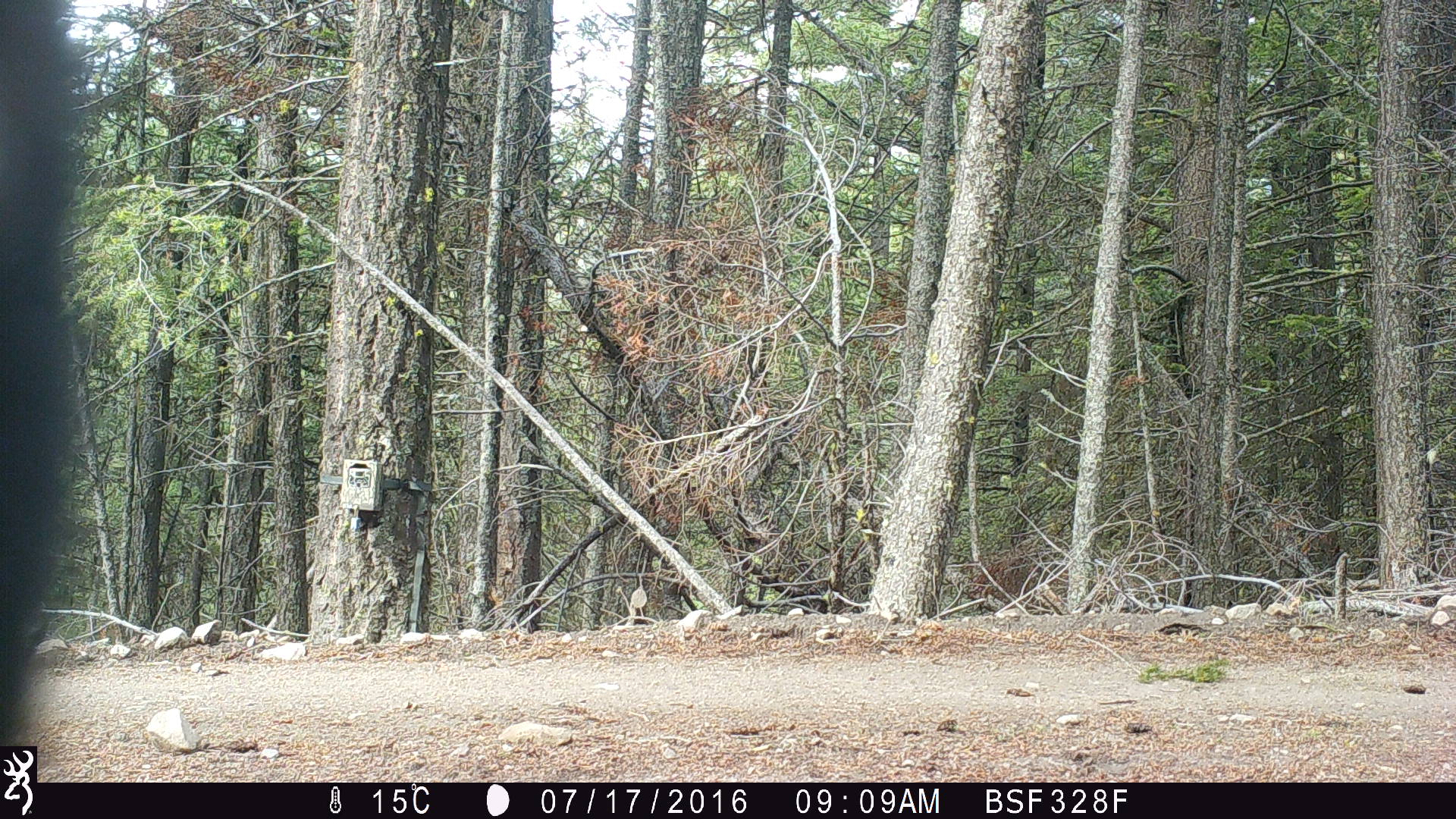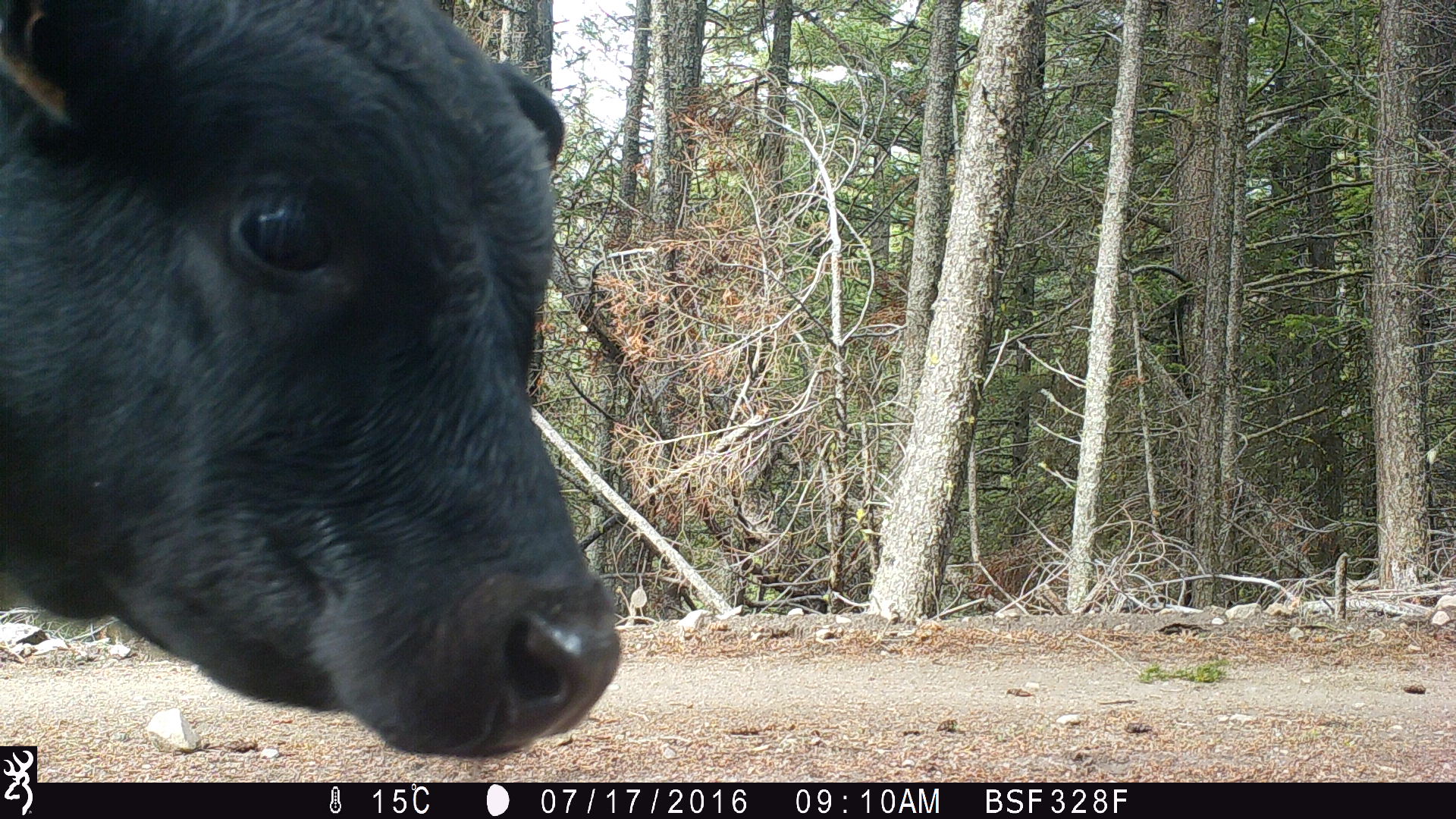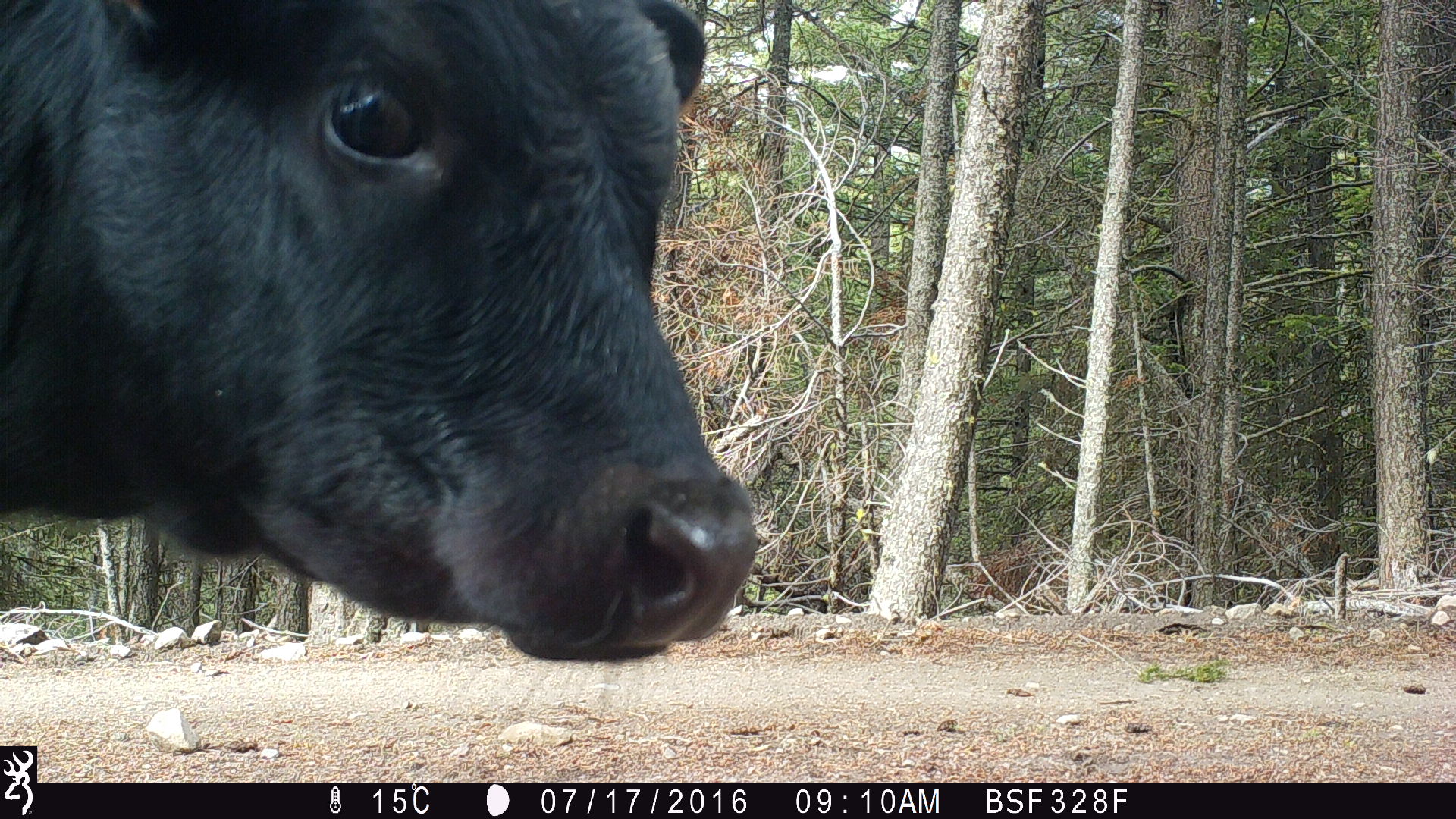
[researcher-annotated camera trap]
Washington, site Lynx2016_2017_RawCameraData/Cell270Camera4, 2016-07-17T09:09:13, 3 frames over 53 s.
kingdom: Animalia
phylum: Chordata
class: Mammalia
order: Artiodactyla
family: Bovidae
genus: Bos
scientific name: Bos taurus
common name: domestic cattle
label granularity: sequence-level